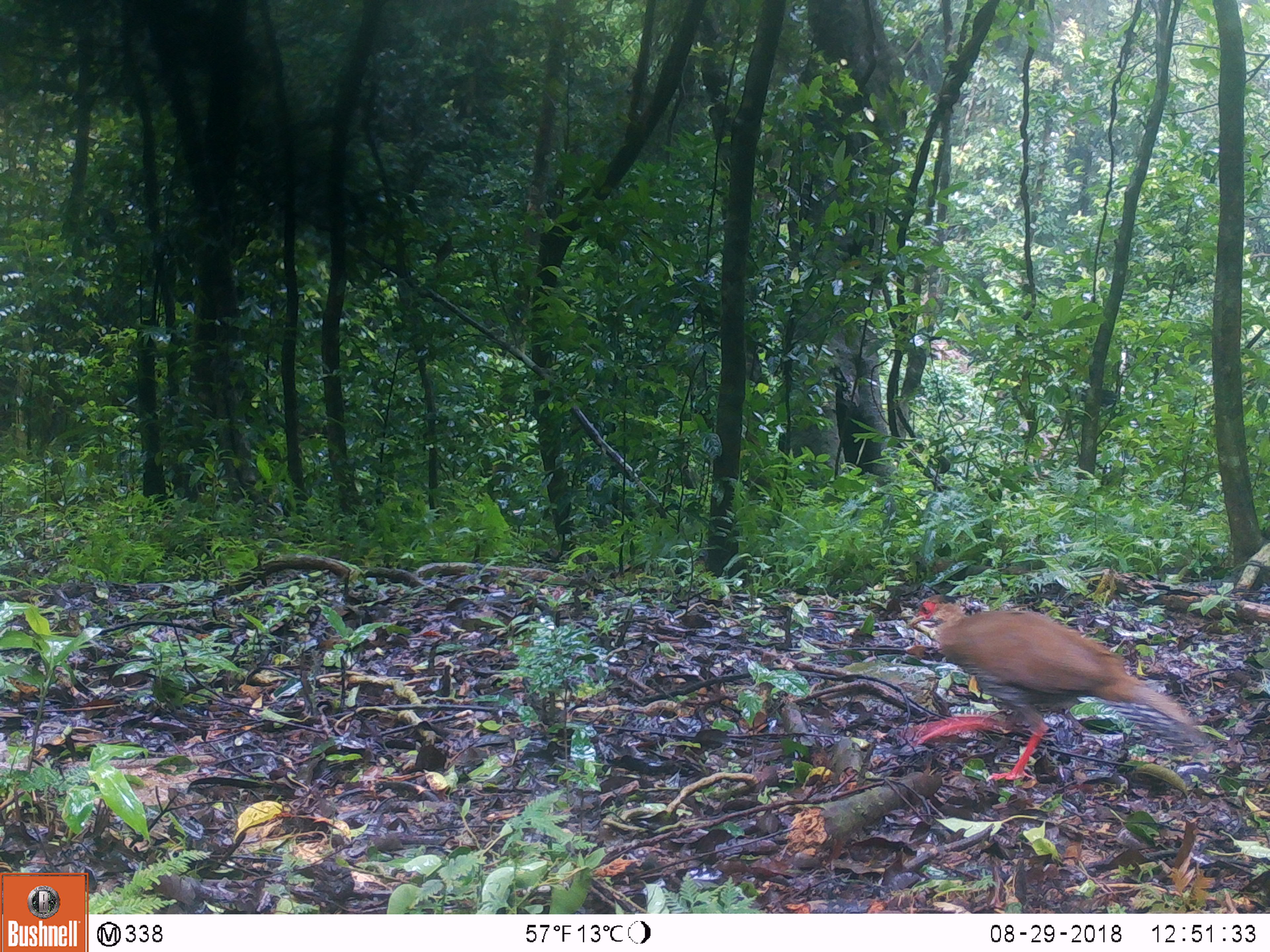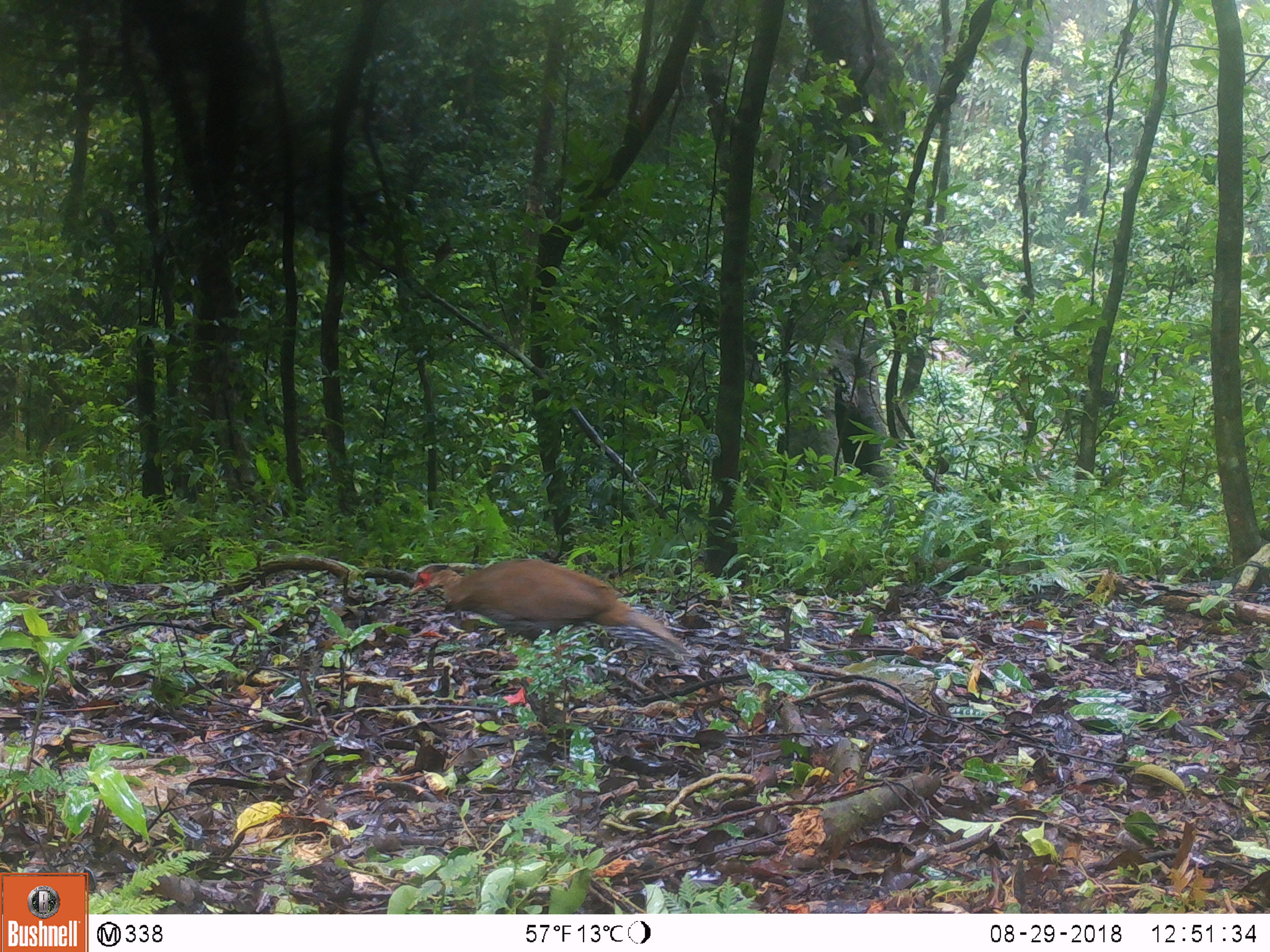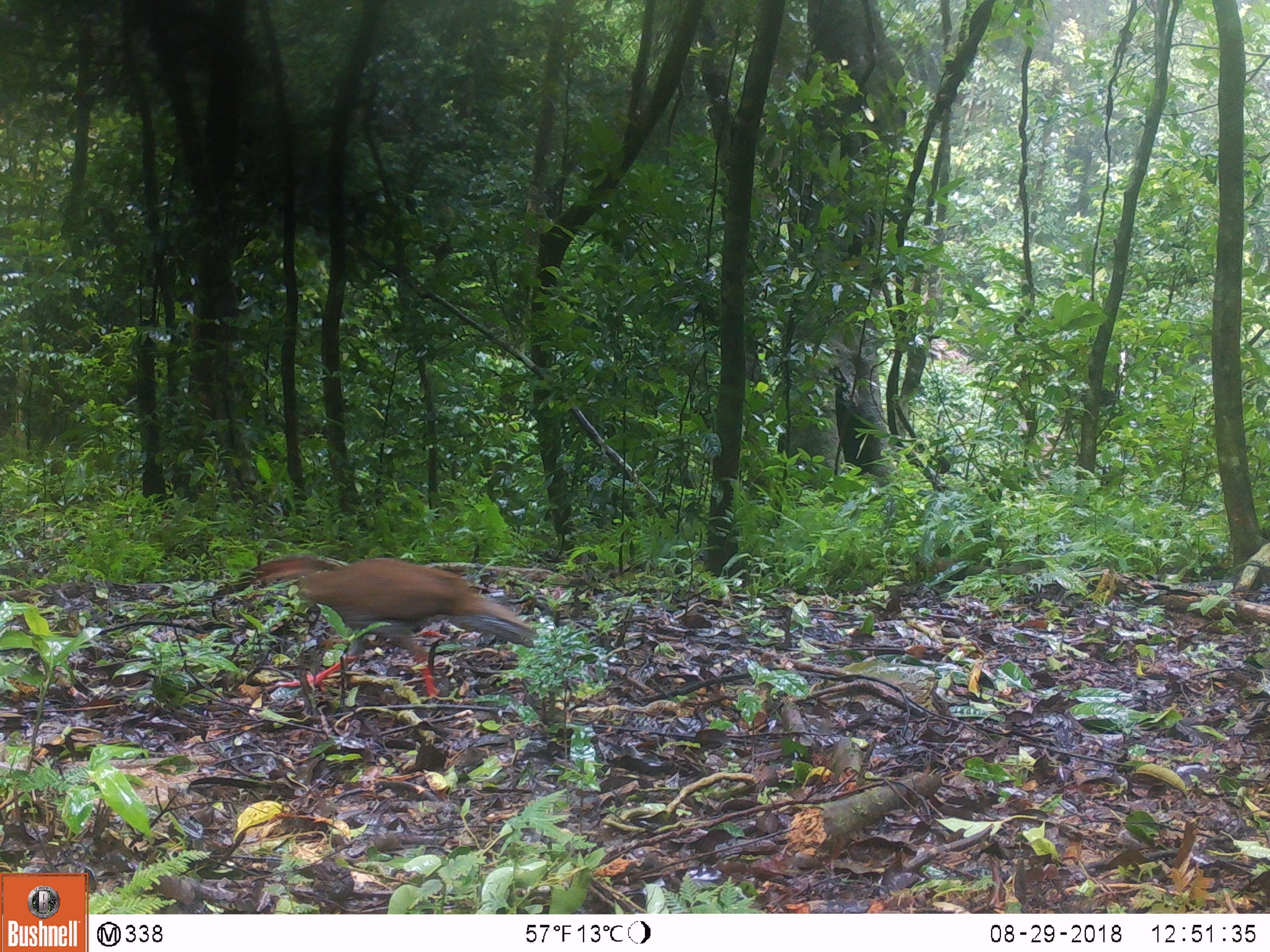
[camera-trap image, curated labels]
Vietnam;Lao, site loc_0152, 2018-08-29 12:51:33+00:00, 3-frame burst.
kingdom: Animalia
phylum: Chordata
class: Aves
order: Galliformes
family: Phasianidae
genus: Lophura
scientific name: Lophura nycthemera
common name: silver pheasant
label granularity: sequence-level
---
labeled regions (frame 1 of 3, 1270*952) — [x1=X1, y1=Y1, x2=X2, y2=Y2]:
silver pheasant: [x1=904, y1=590, x2=1204, y2=783]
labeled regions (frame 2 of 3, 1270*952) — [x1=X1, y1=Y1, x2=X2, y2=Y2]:
silver pheasant: [x1=406, y1=556, x2=696, y2=710]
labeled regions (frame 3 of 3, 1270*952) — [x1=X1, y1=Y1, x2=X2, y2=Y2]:
silver pheasant: [x1=244, y1=549, x2=543, y2=698]